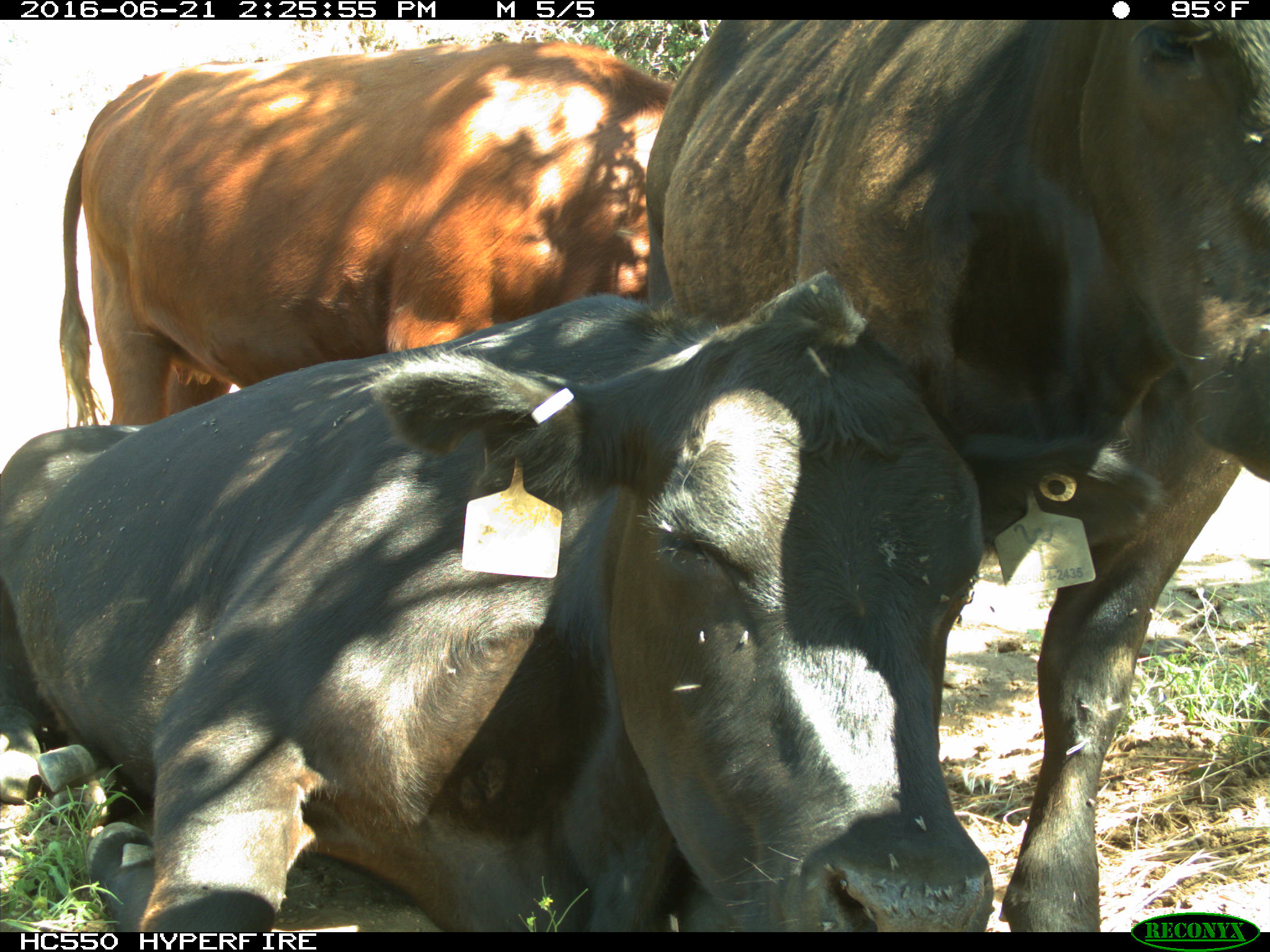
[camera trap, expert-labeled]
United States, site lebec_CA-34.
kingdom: Animalia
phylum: Chordata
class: Mammalia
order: Artiodactyla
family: Bovidae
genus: Bos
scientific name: Bos taurus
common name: domestic cow